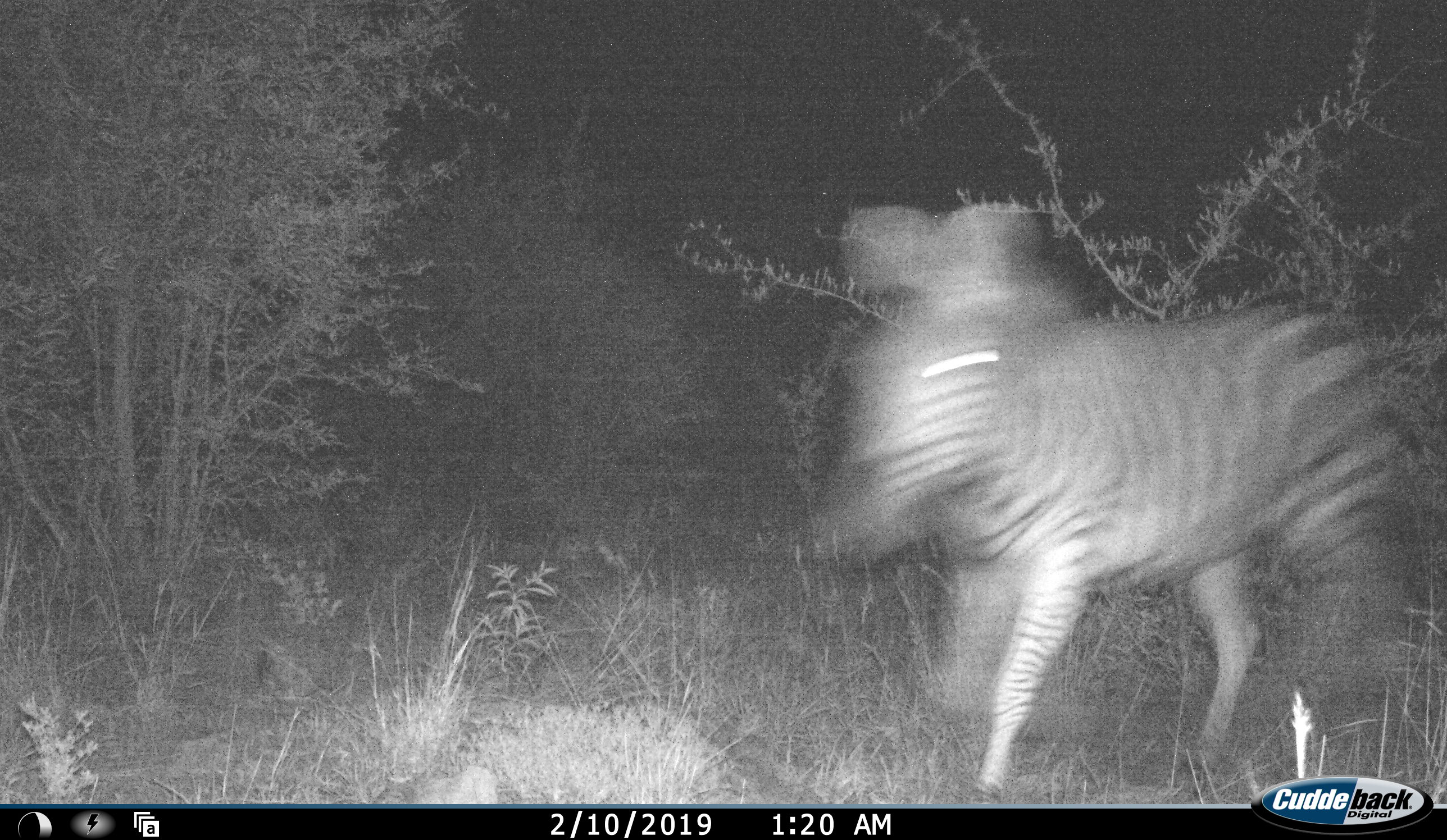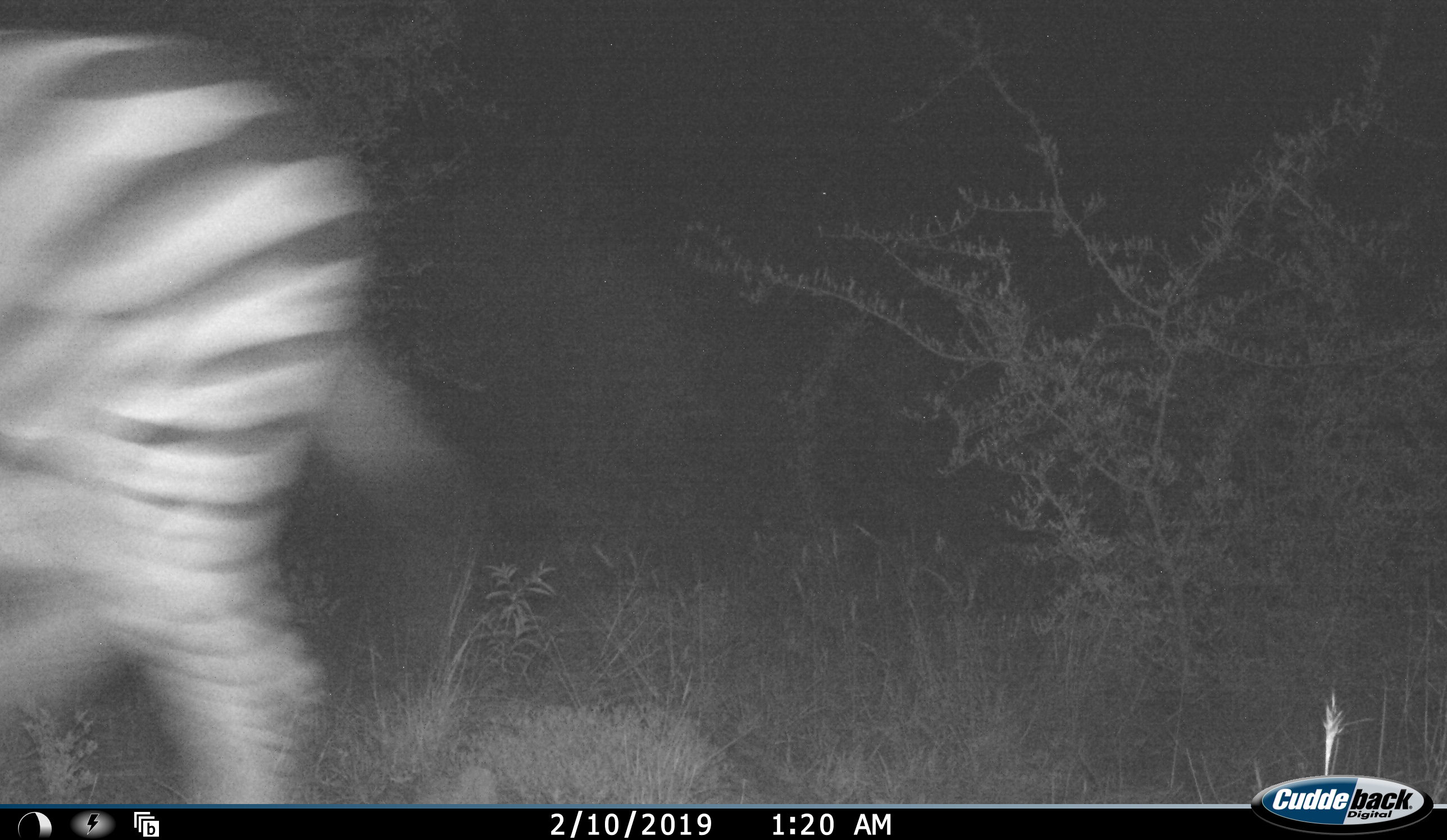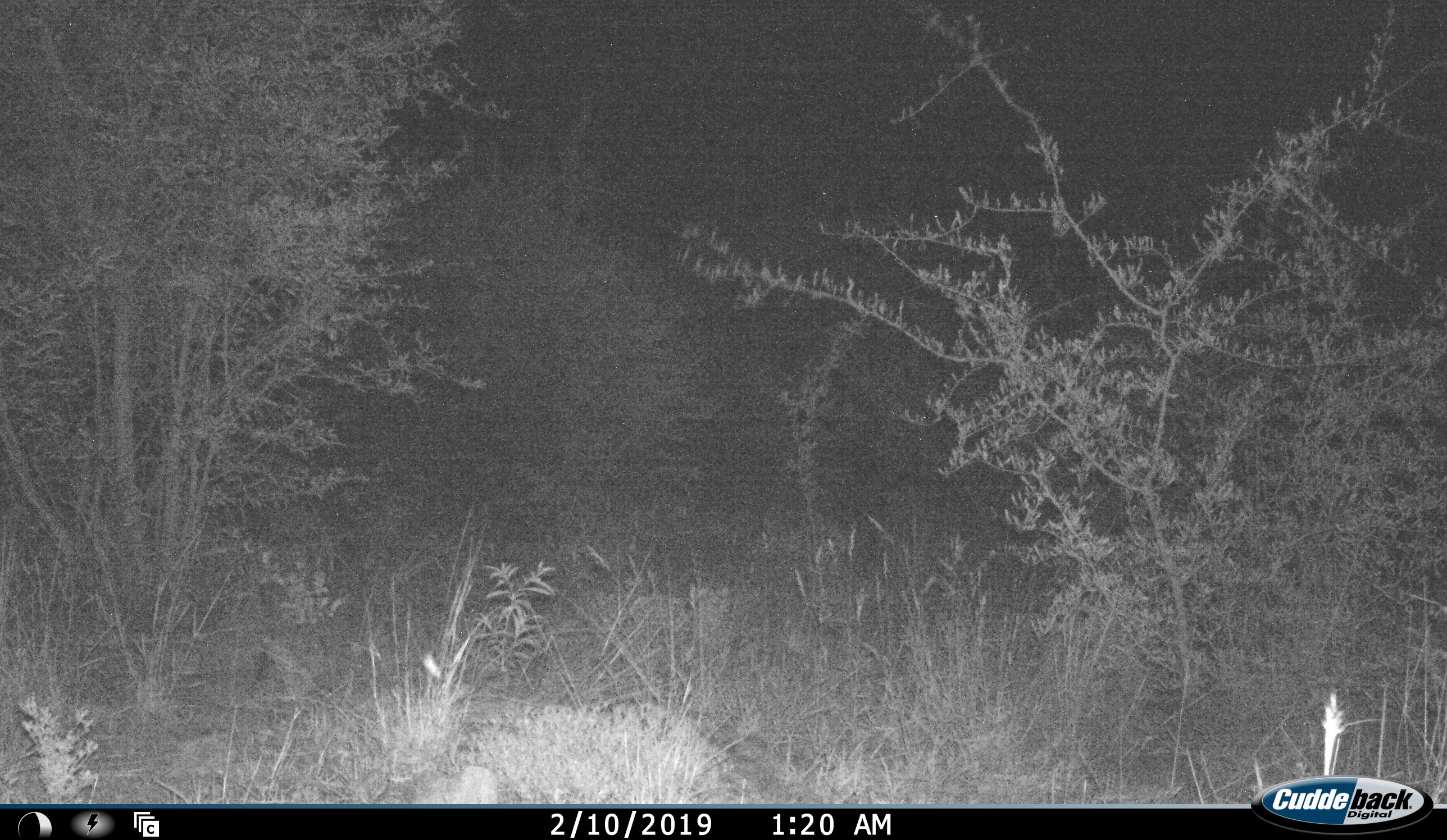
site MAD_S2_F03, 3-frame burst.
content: unidentified animal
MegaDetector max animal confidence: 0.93